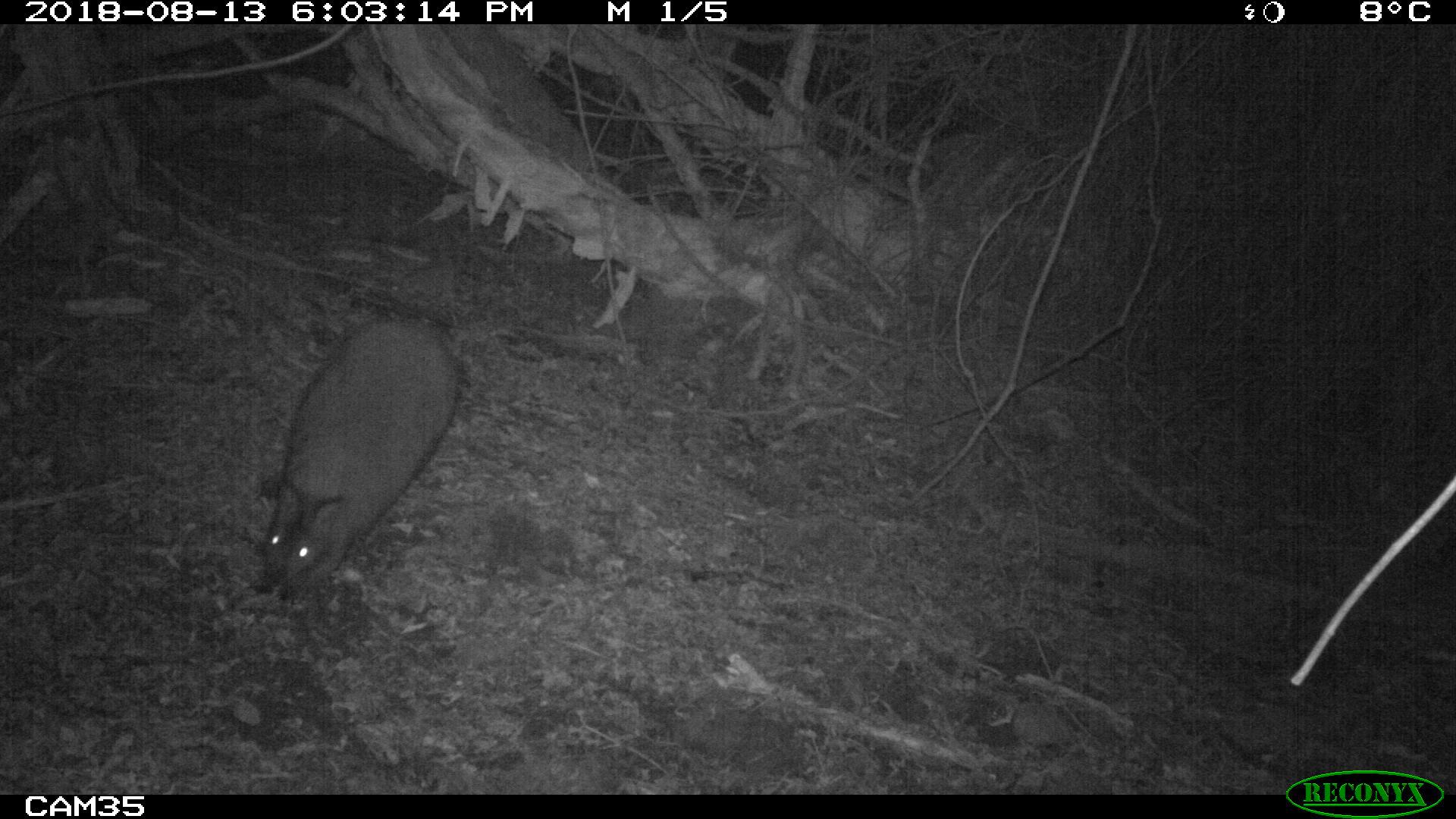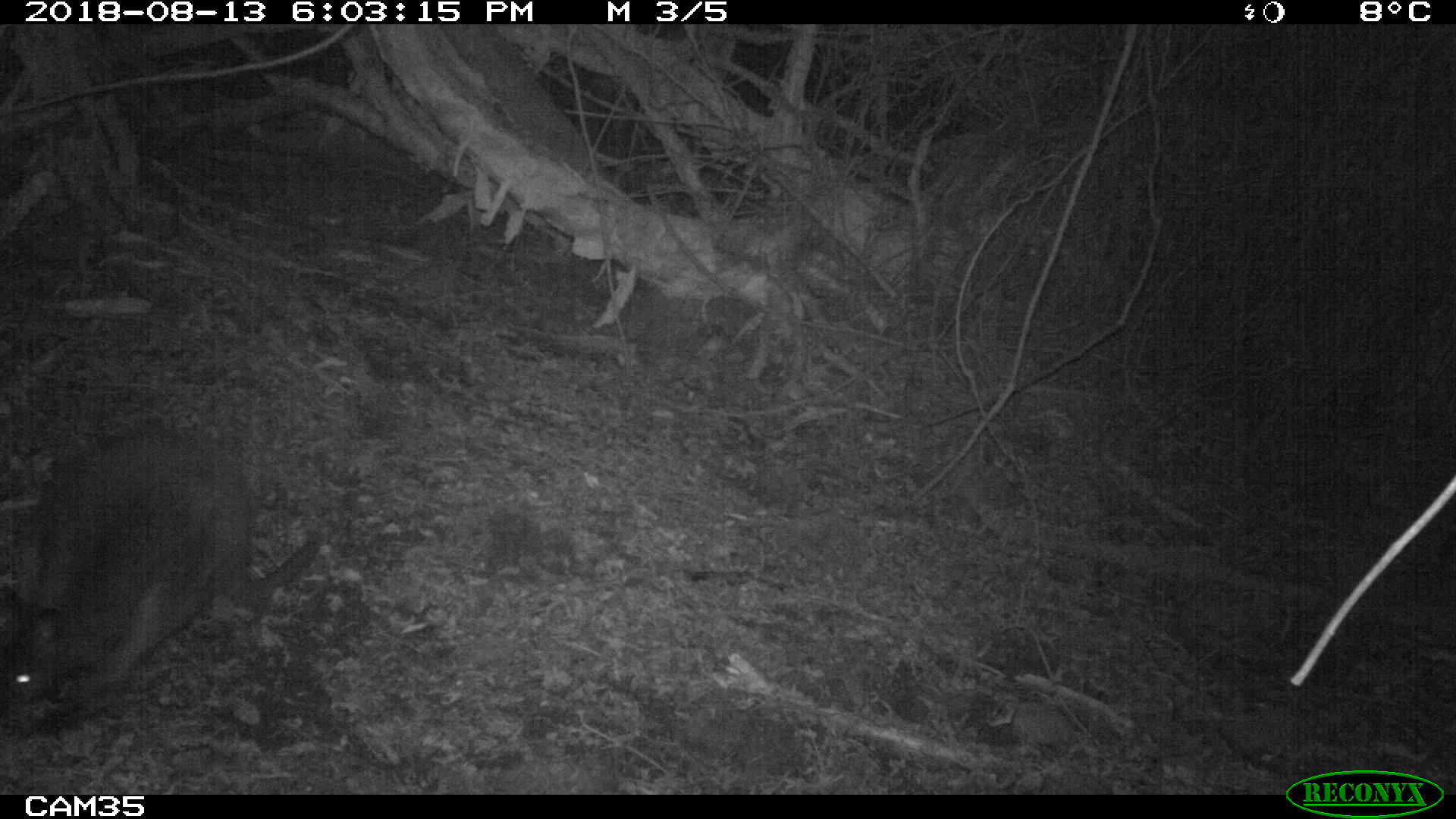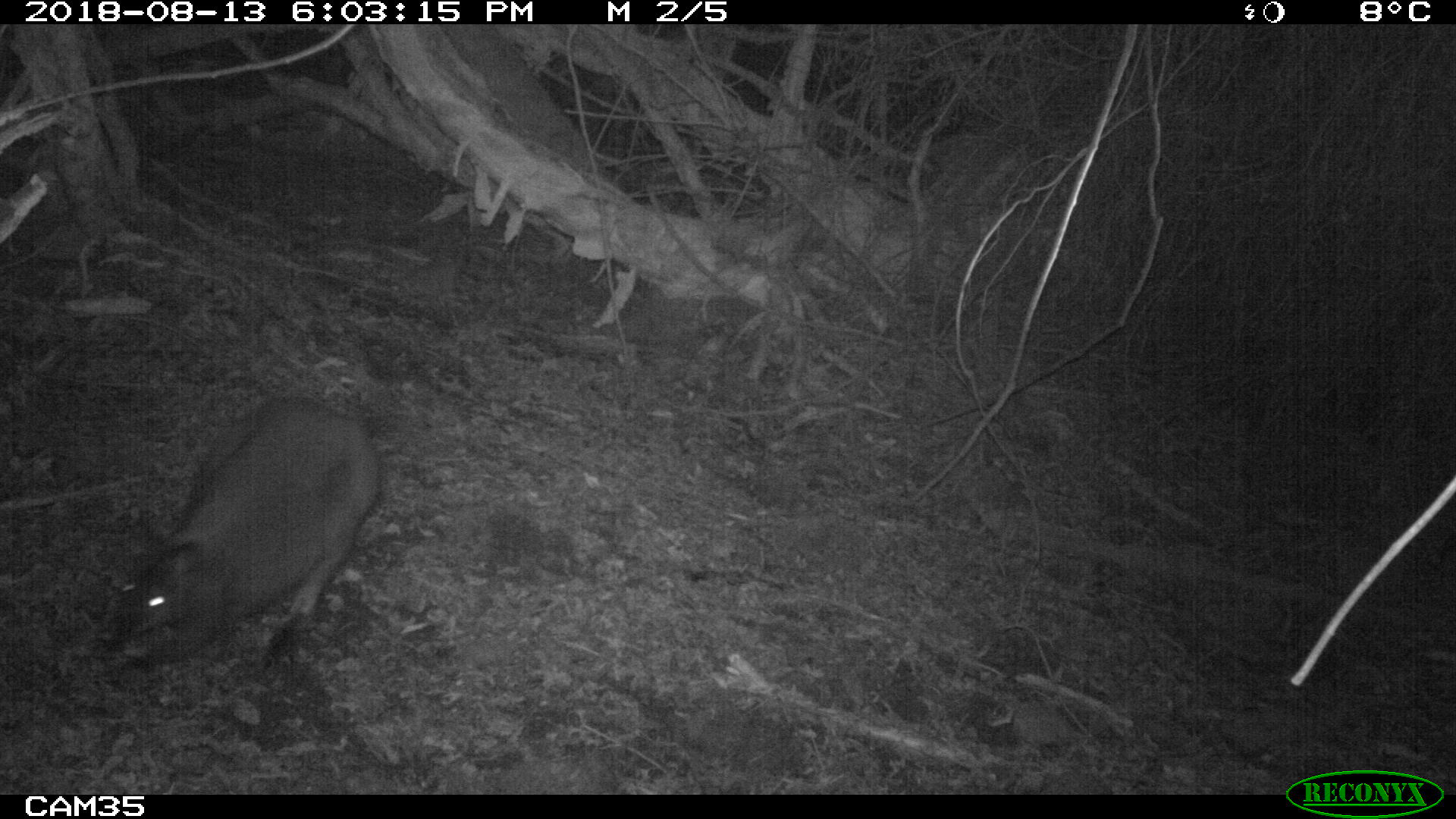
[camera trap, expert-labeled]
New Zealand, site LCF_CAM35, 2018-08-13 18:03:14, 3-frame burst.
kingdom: Animalia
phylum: Chordata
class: Mammalia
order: Diprotodontia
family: Macropodidae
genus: Notamacropus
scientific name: Notamacropus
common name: wallaby